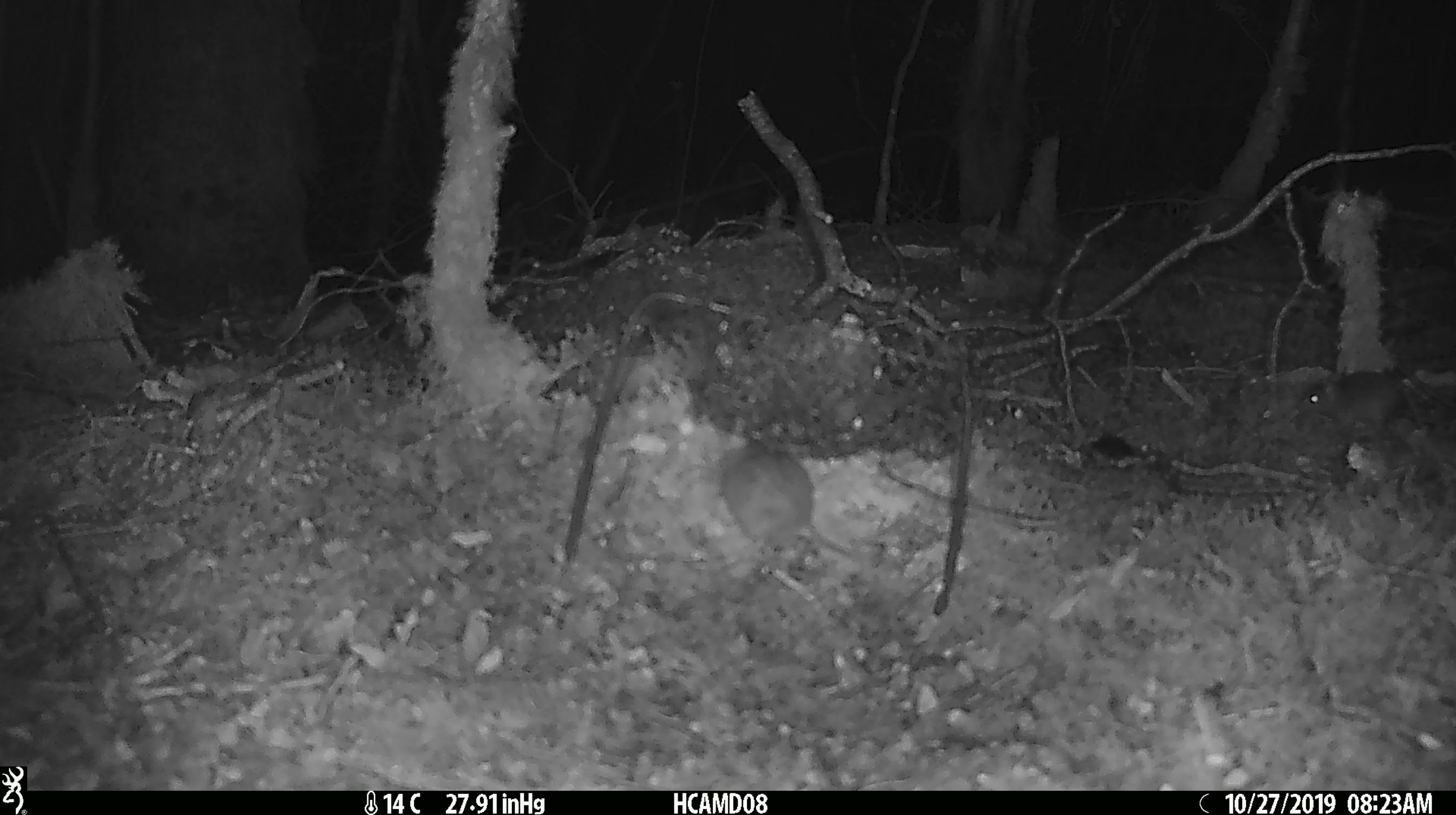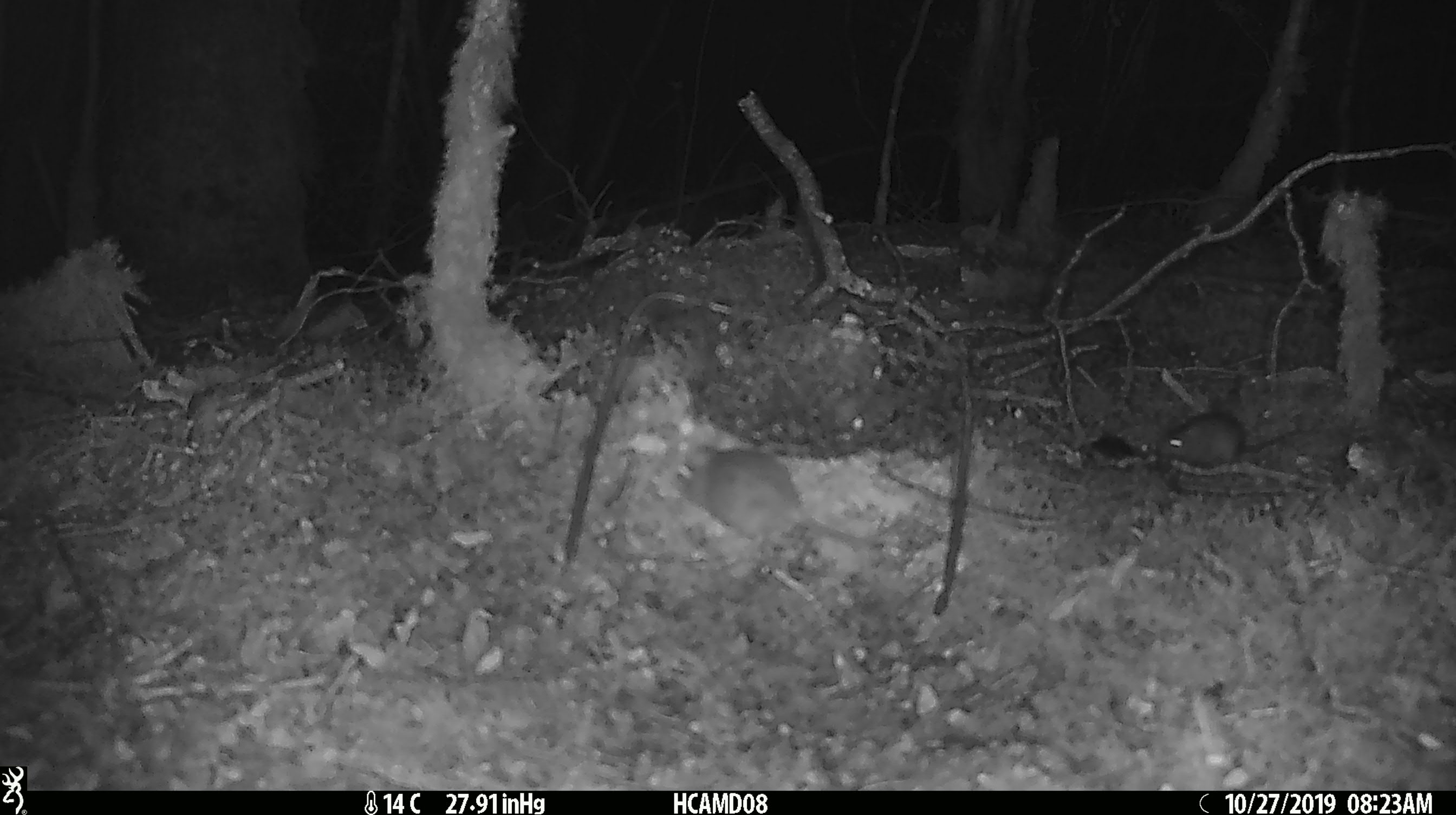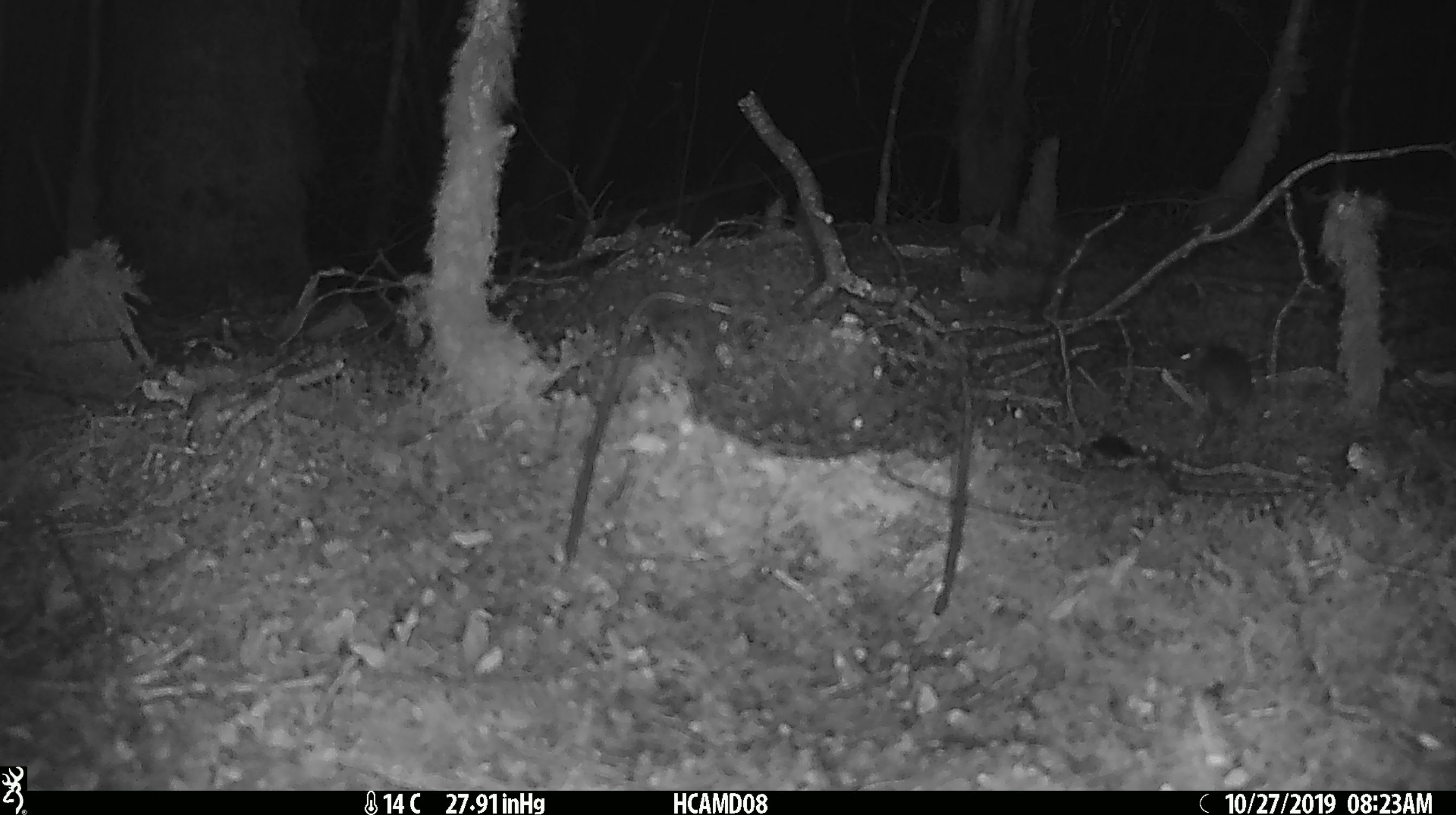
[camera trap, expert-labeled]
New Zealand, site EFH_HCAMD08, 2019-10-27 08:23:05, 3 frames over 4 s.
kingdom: Animalia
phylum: Chordata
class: Mammalia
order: Rodentia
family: Muridae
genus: Mus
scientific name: Mus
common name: mouse